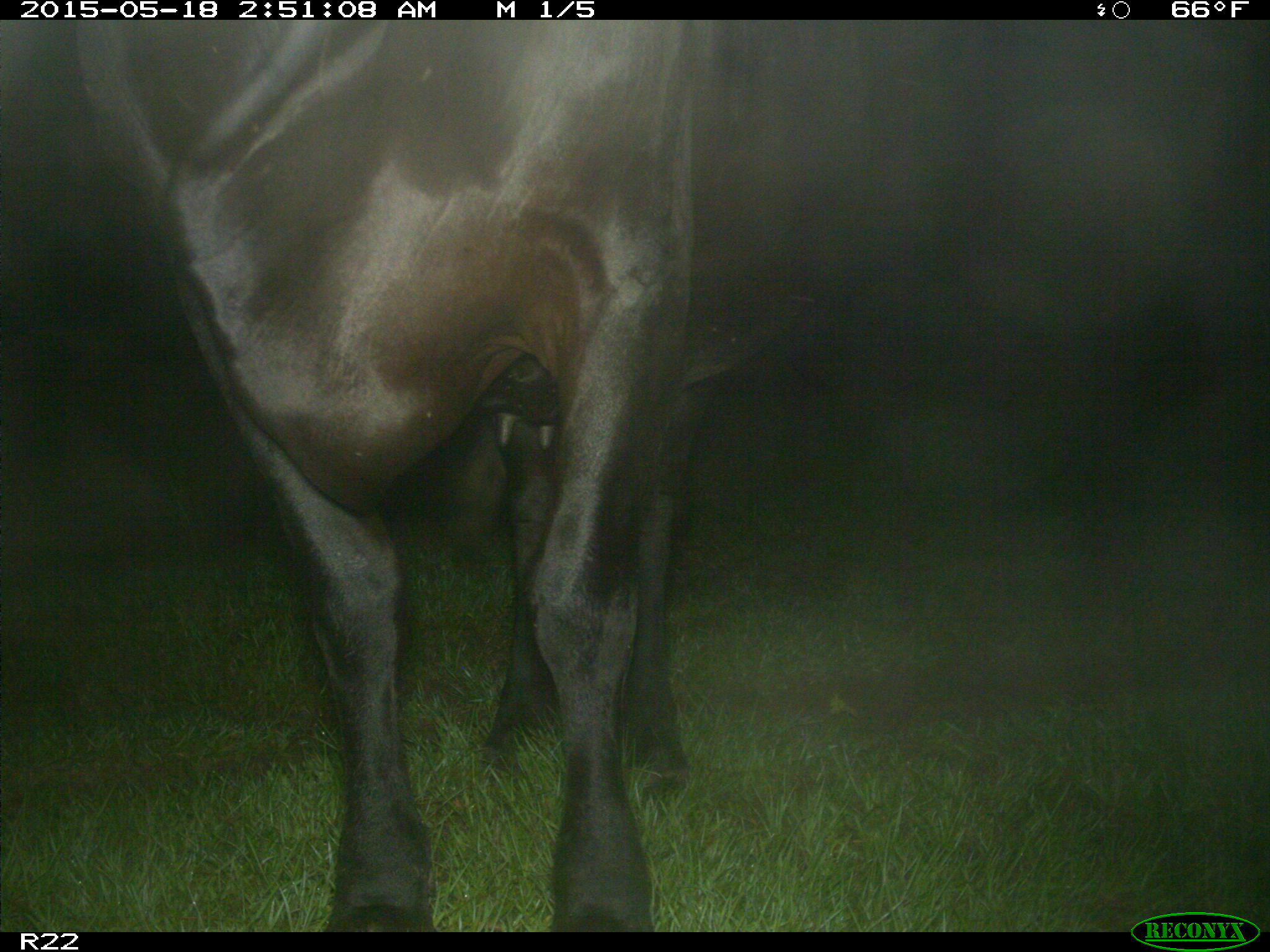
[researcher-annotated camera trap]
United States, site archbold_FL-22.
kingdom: Animalia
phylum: Chordata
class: Mammalia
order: Artiodactyla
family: Bovidae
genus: Bos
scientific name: Bos taurus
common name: domestic cow